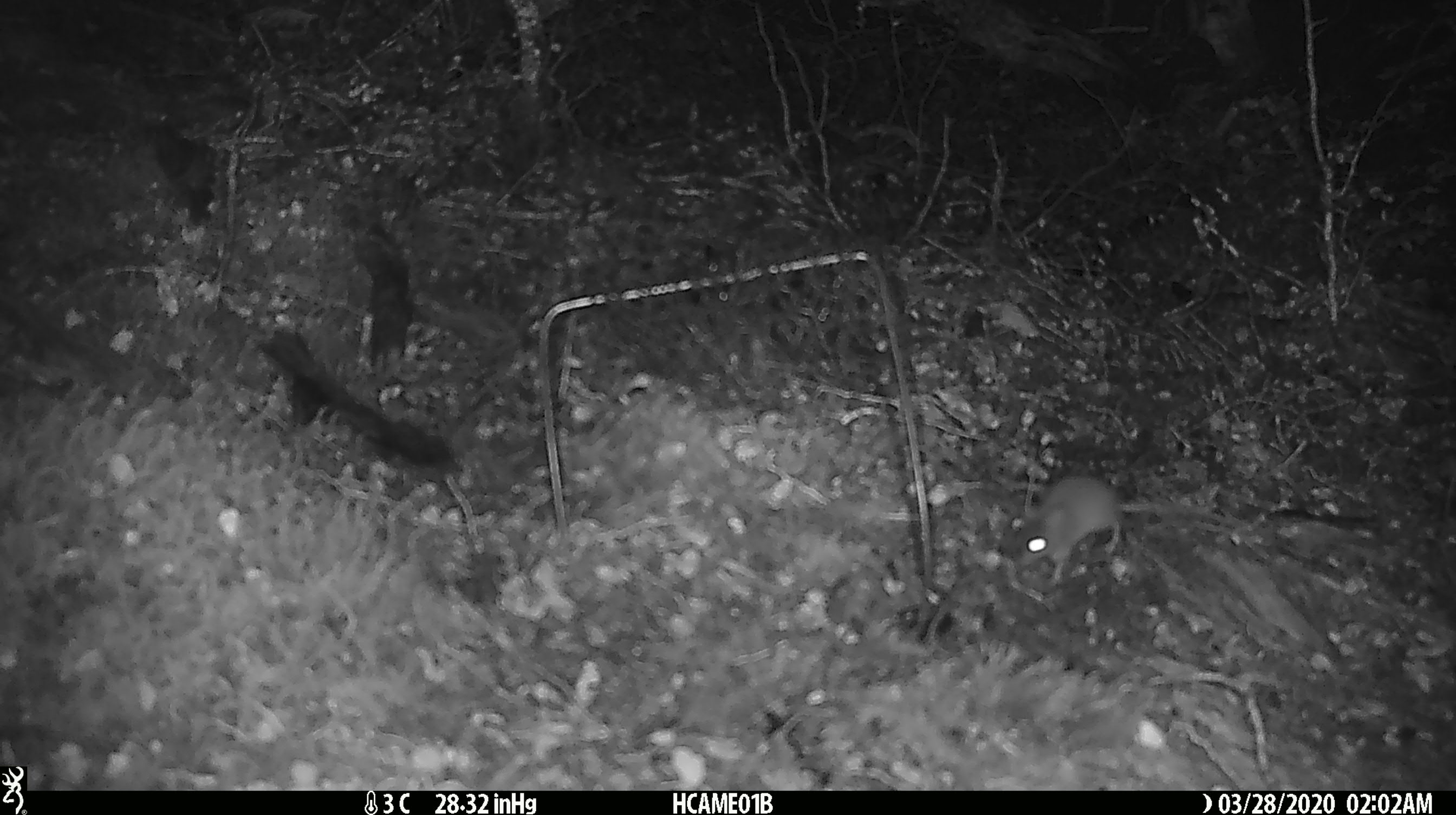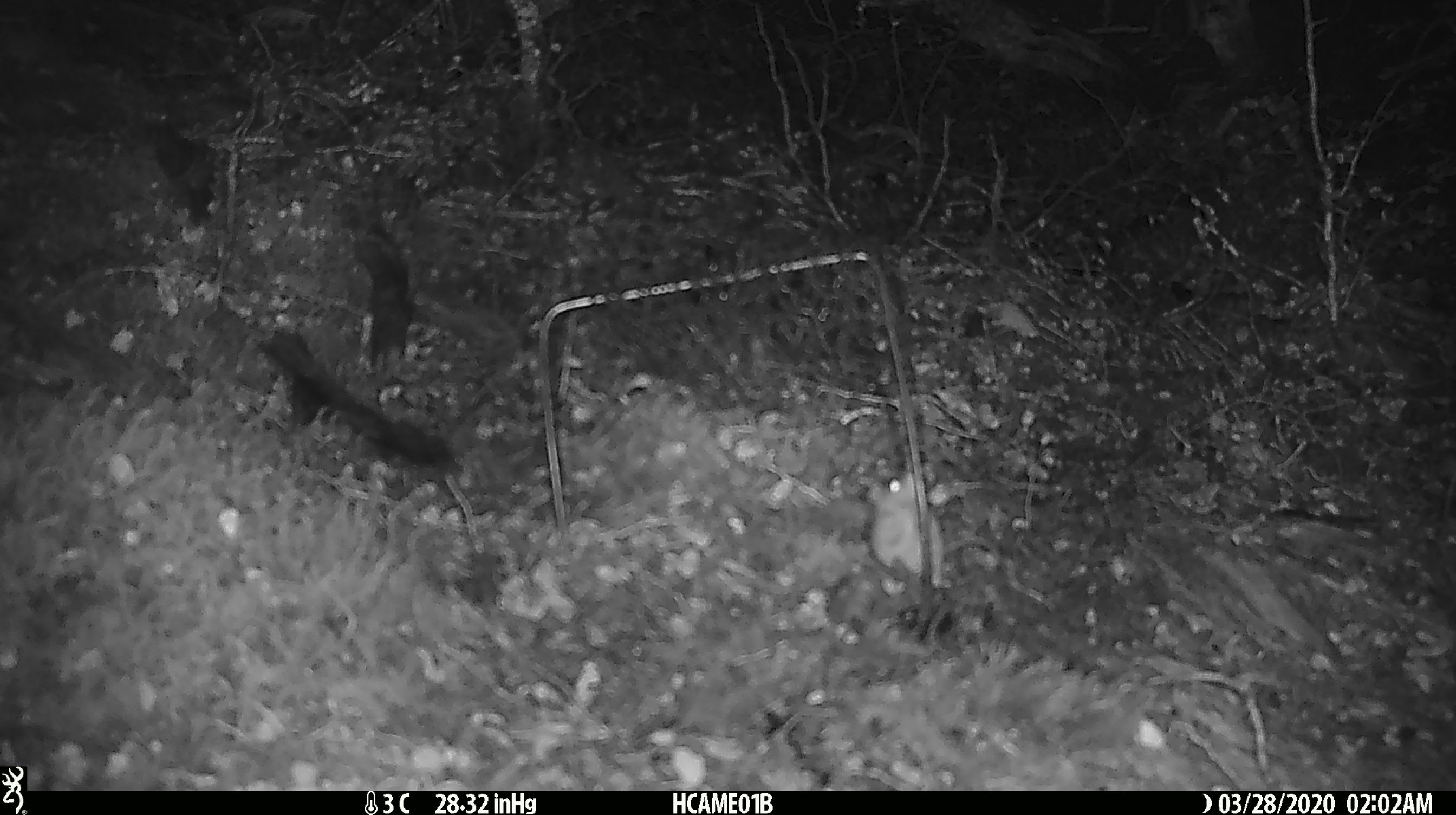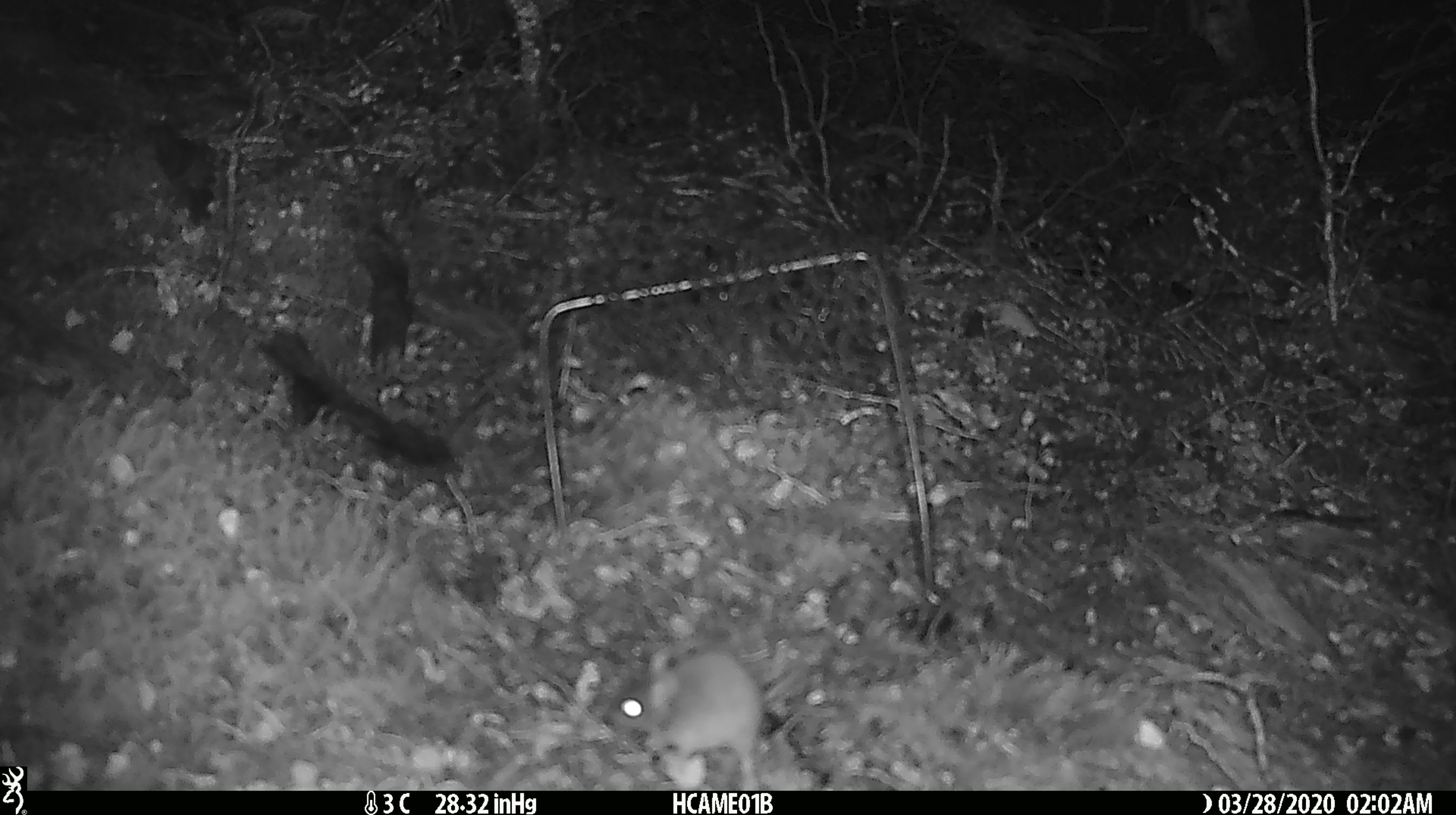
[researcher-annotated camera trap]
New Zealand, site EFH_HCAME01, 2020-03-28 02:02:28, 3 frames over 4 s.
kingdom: Animalia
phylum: Chordata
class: Mammalia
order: Rodentia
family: Muridae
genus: Mus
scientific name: Mus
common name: mouse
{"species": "mouse (Mus)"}